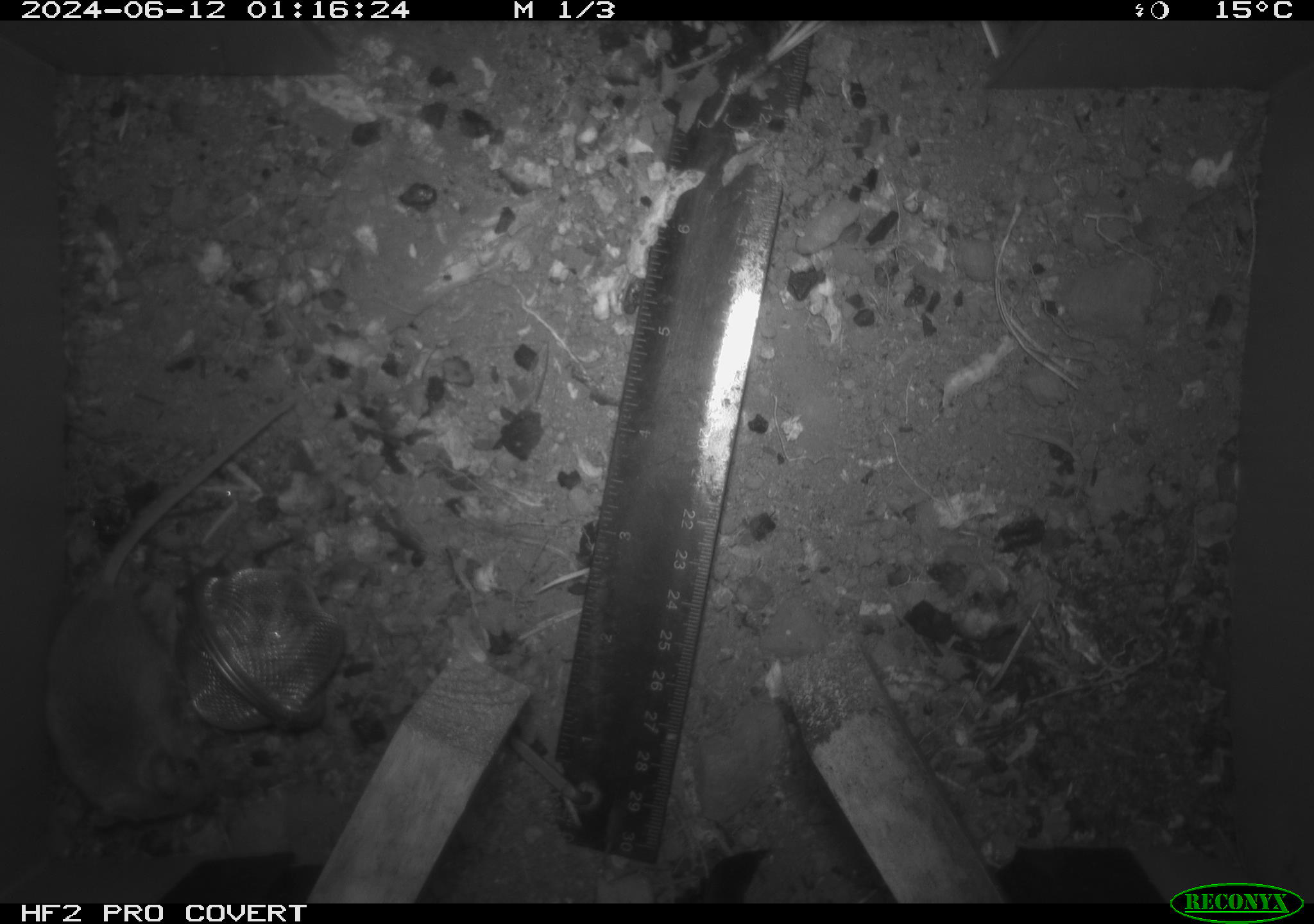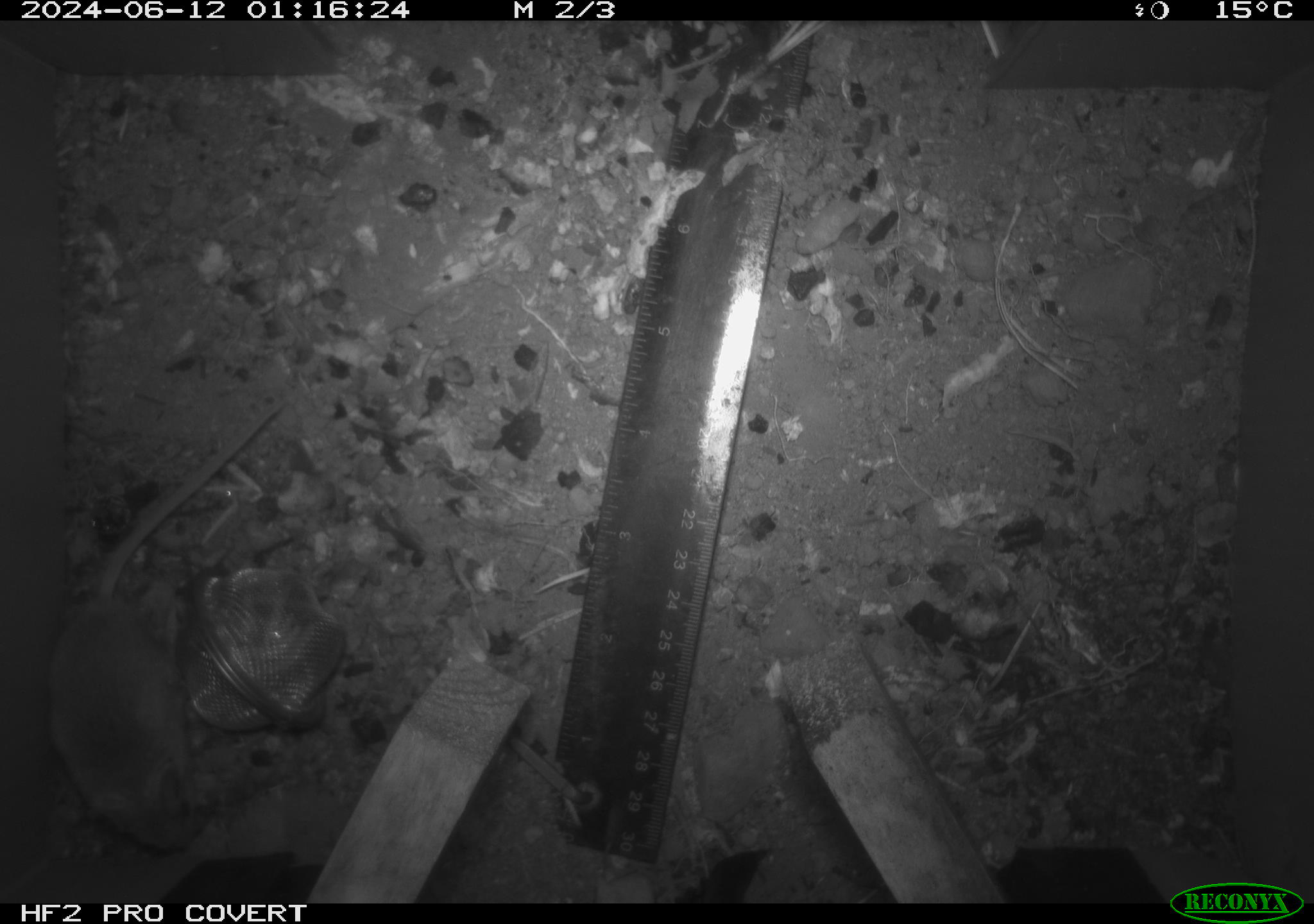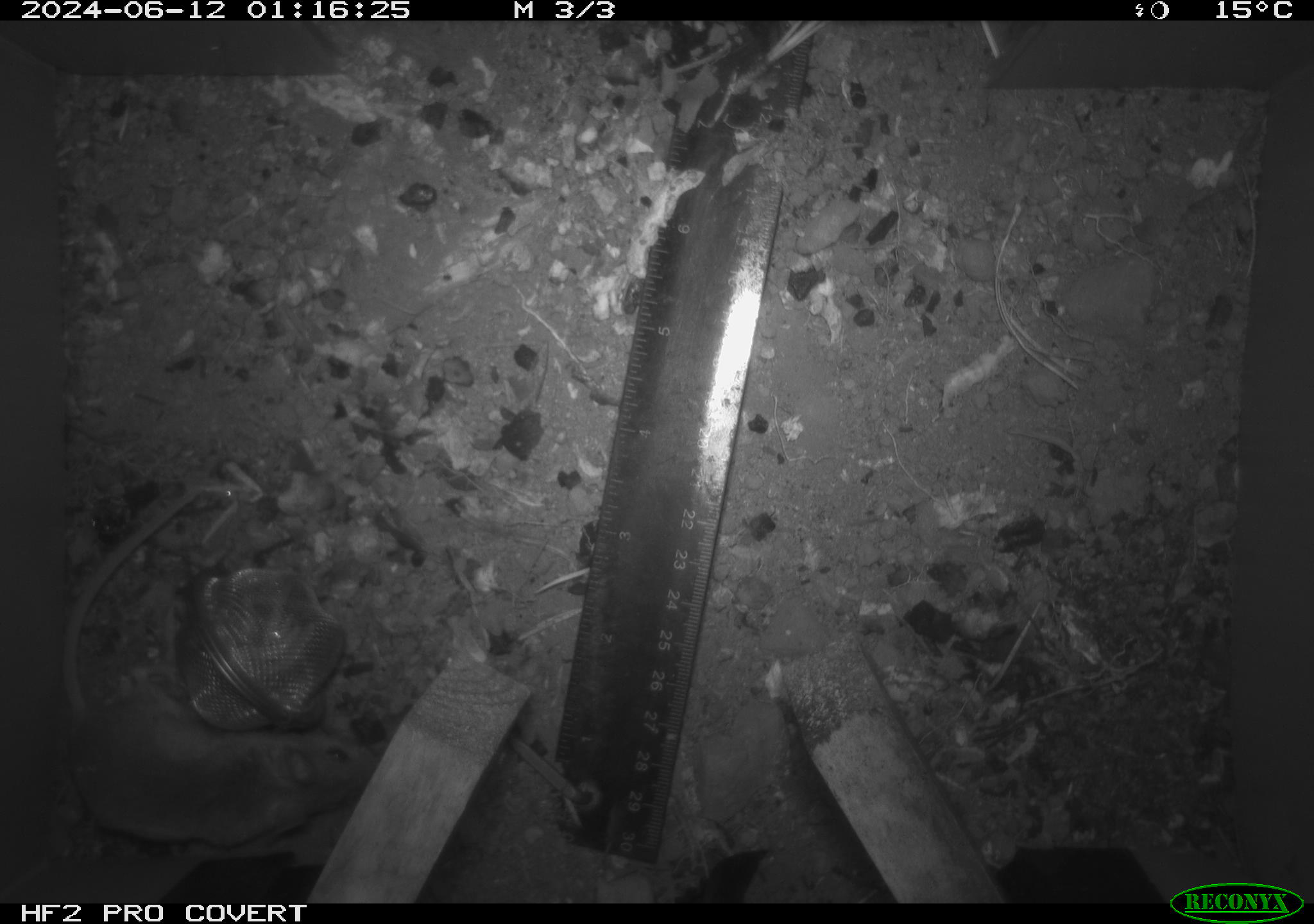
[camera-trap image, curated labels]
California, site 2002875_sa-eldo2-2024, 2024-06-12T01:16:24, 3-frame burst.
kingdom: Animalia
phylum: Chordata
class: Mammalia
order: Rodentia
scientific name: Rodentia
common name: mouse species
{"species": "mouse species (Rodentia)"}